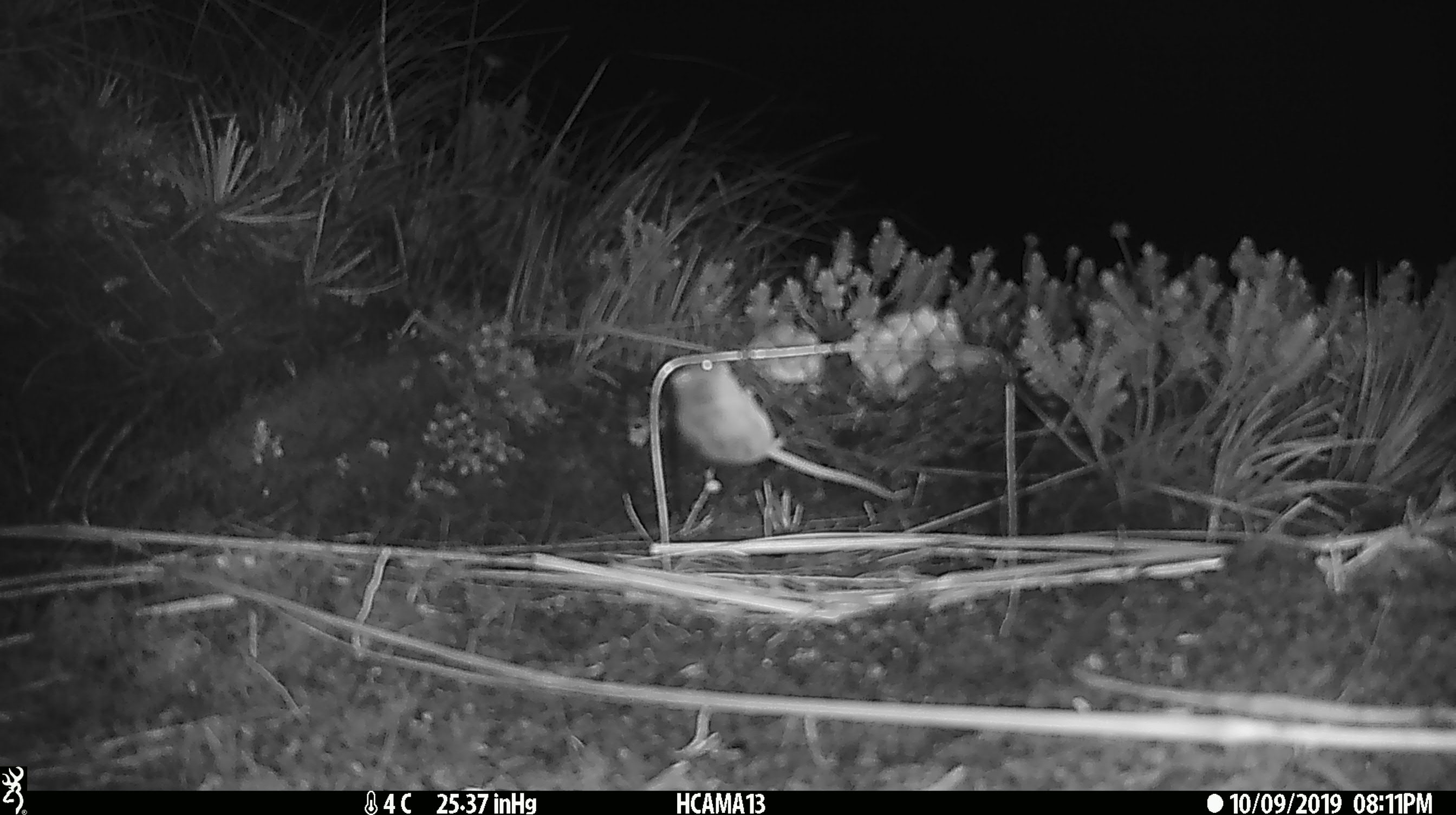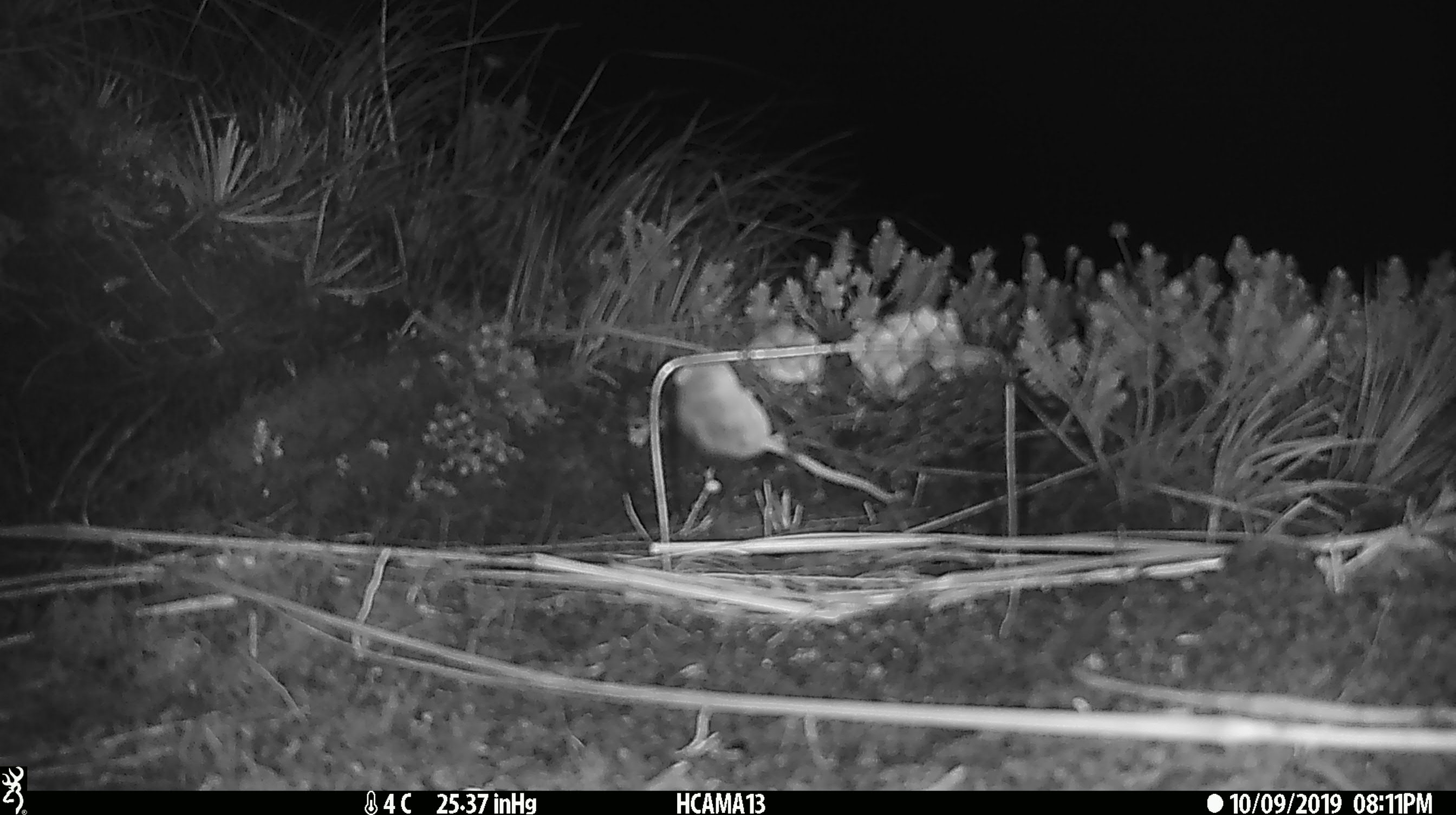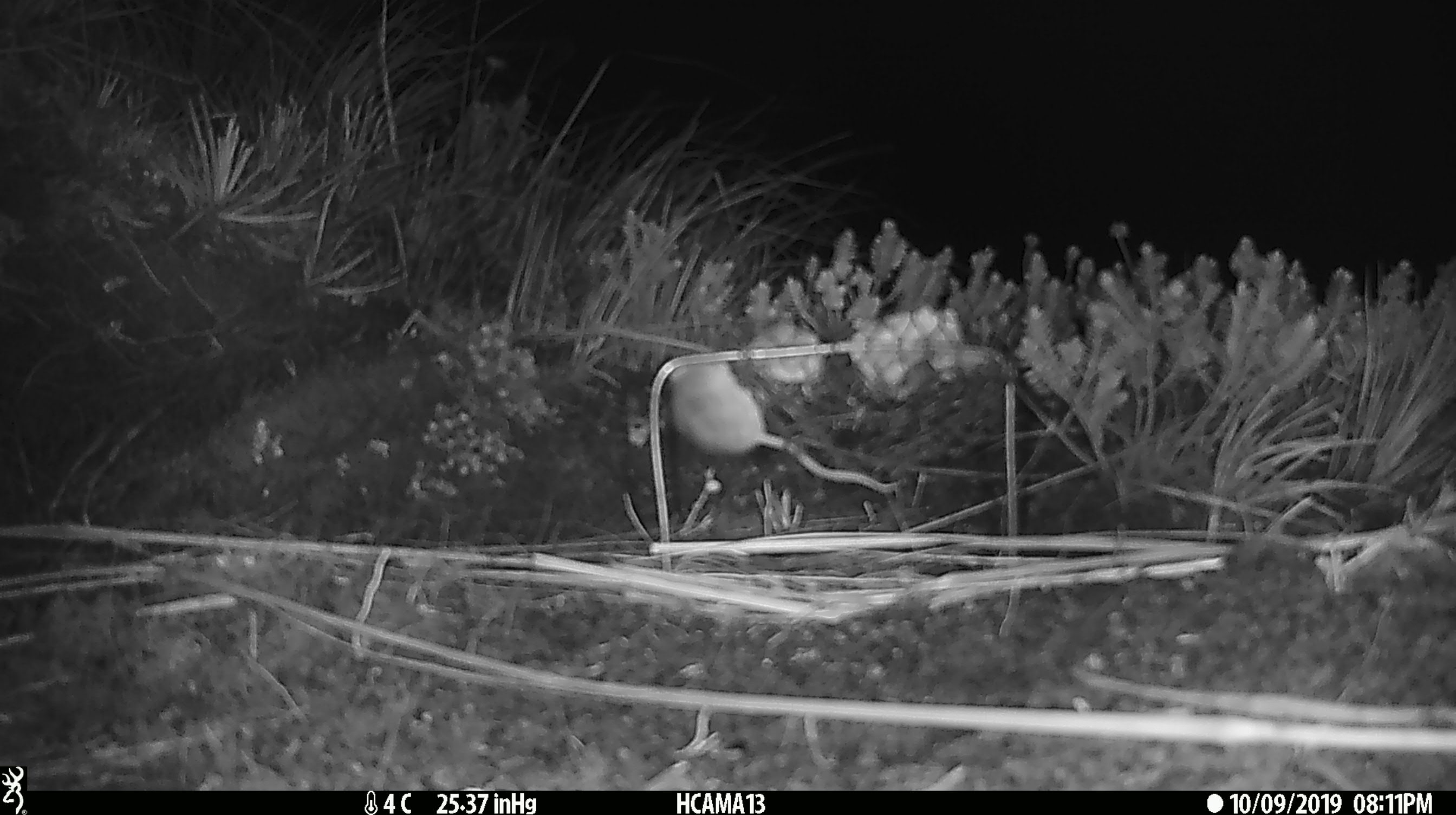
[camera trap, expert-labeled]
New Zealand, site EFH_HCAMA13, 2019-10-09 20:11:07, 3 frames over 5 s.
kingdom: Animalia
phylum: Chordata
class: Mammalia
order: Rodentia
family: Muridae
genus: Mus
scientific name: Mus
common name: mouse